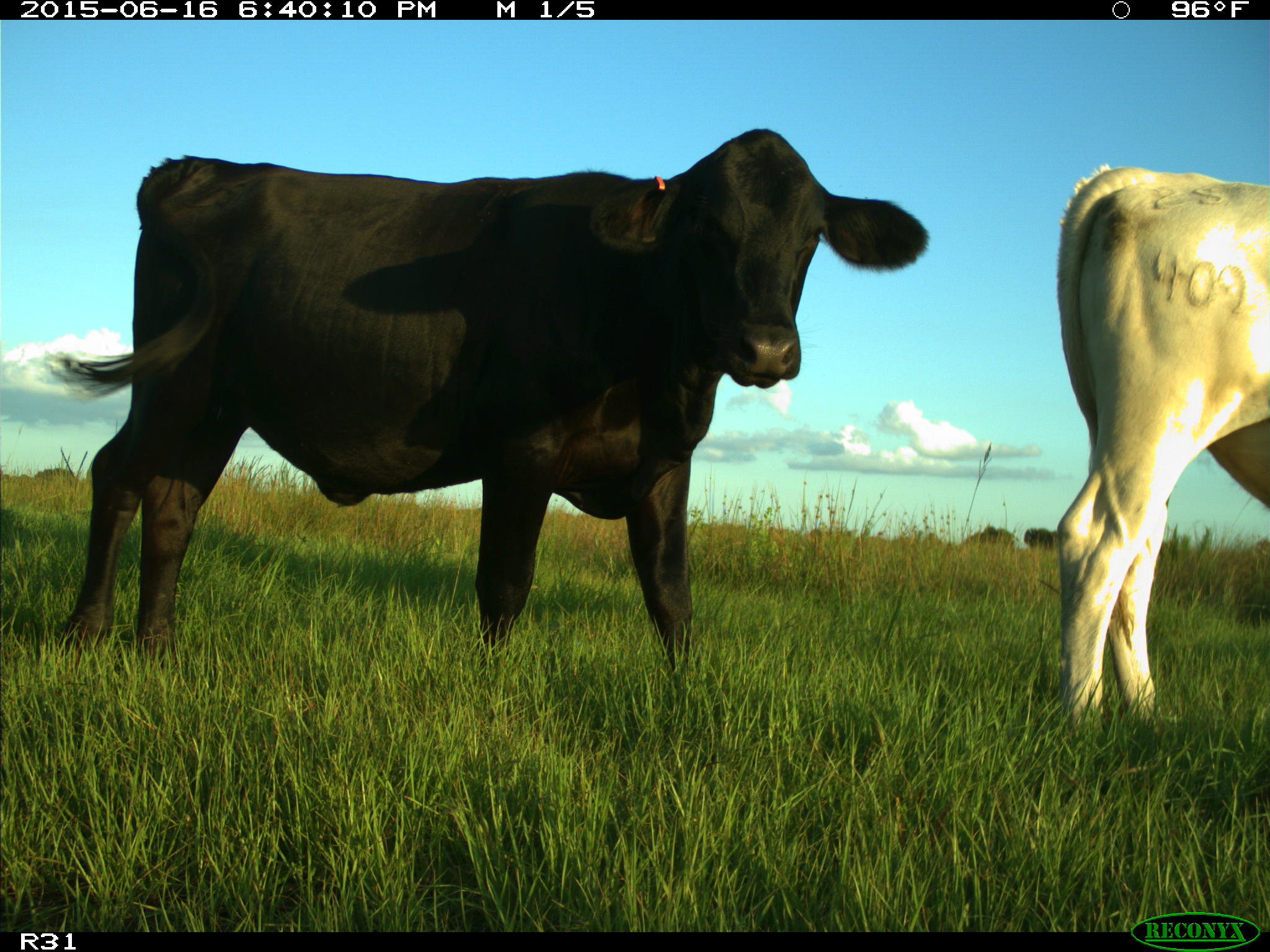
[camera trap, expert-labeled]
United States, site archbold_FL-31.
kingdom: Animalia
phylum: Chordata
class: Mammalia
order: Artiodactyla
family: Bovidae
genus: Bos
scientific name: Bos taurus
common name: domestic cow